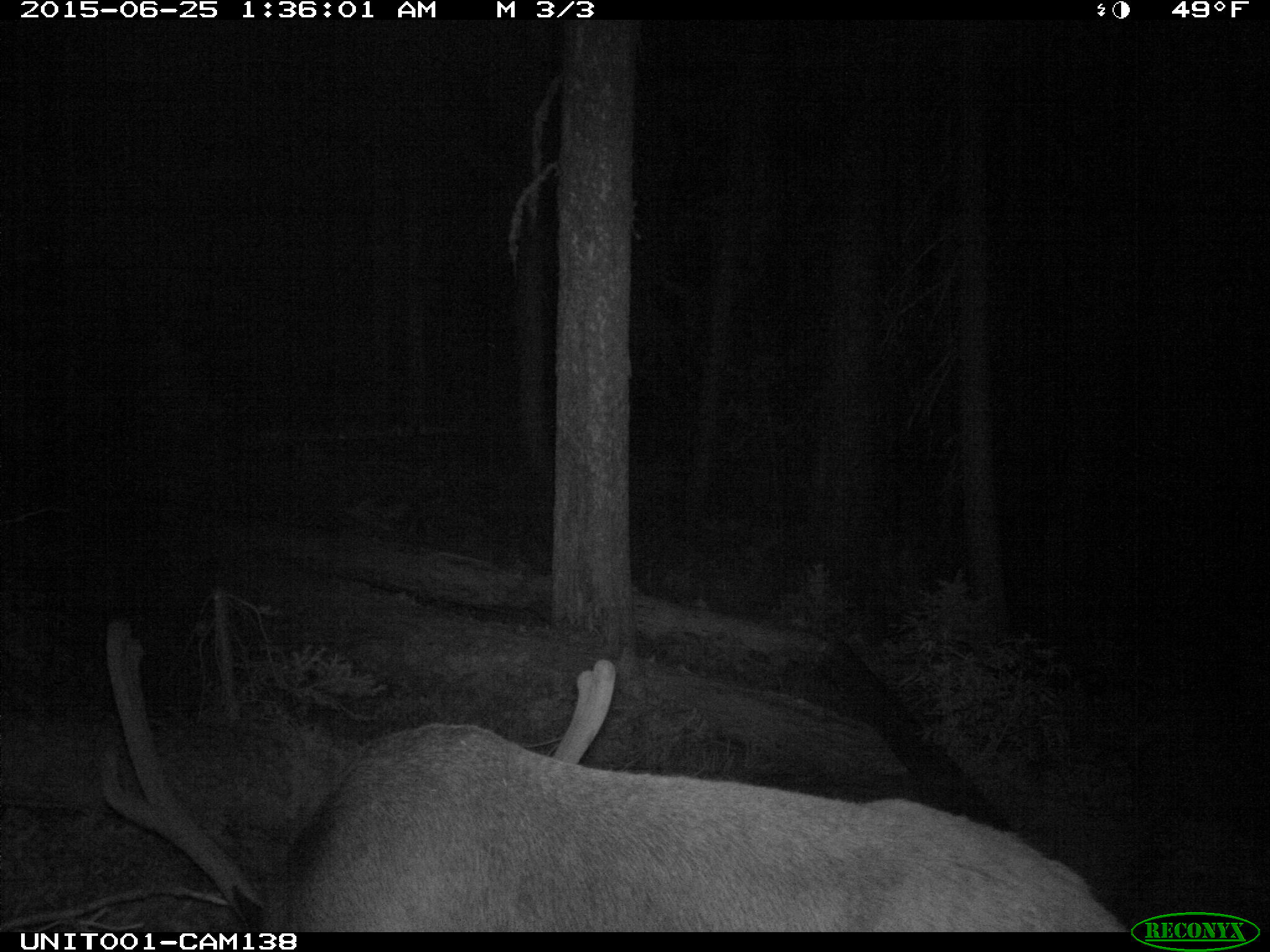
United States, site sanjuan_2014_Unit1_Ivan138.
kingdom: Animalia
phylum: Chordata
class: Mammalia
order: Artiodactyla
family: Cervidae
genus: Cervus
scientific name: Cervus elaphus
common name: red deer